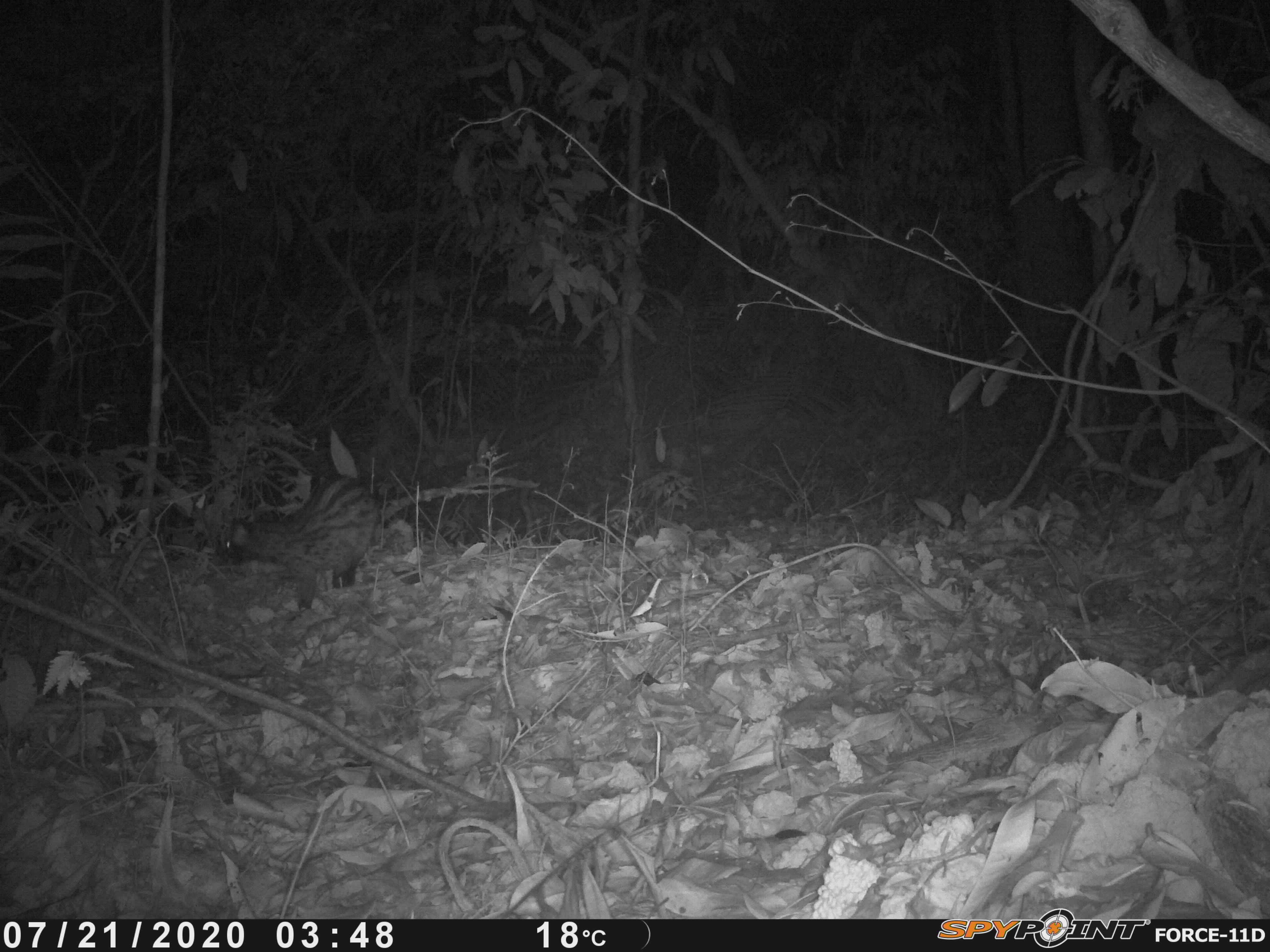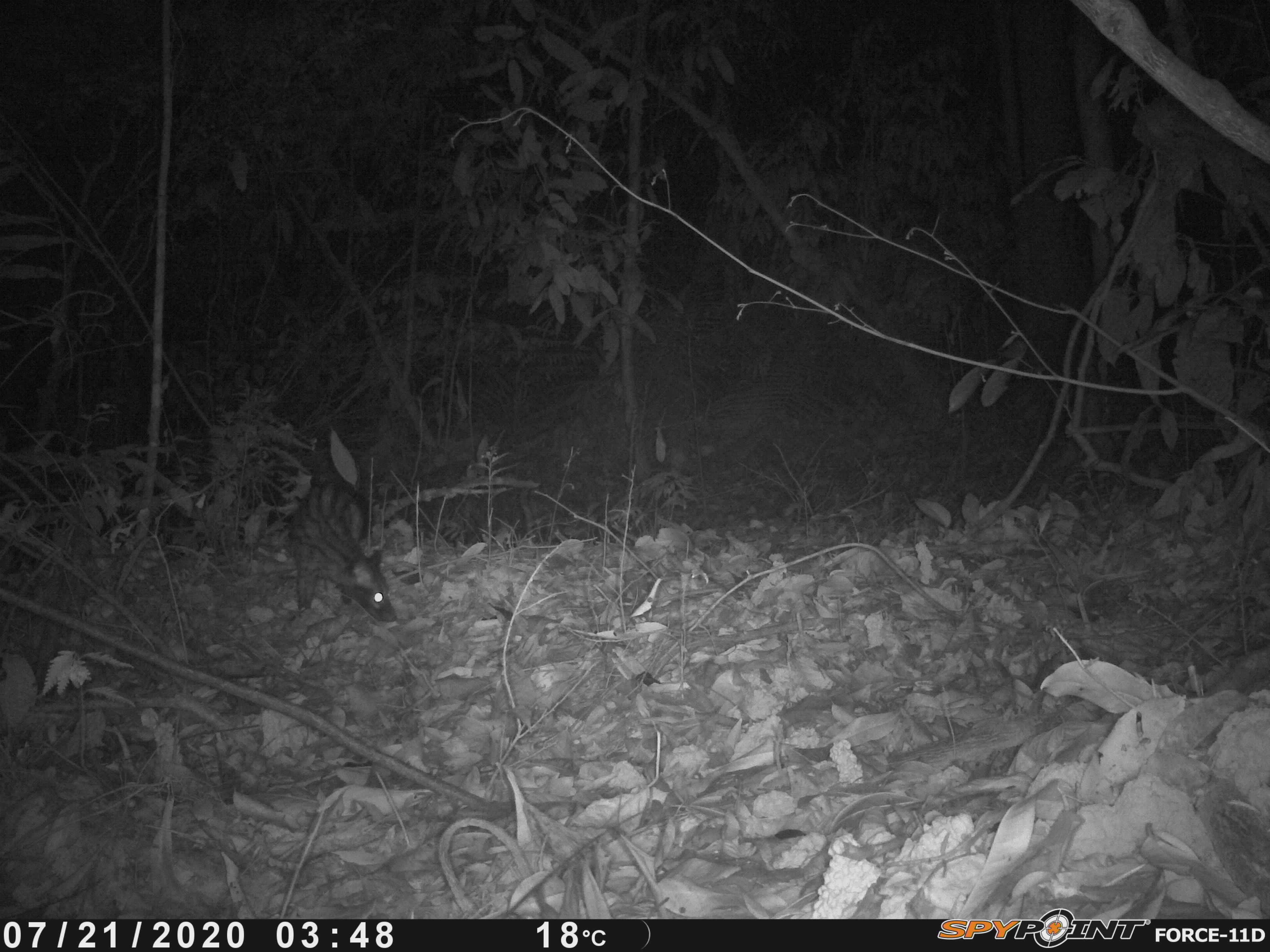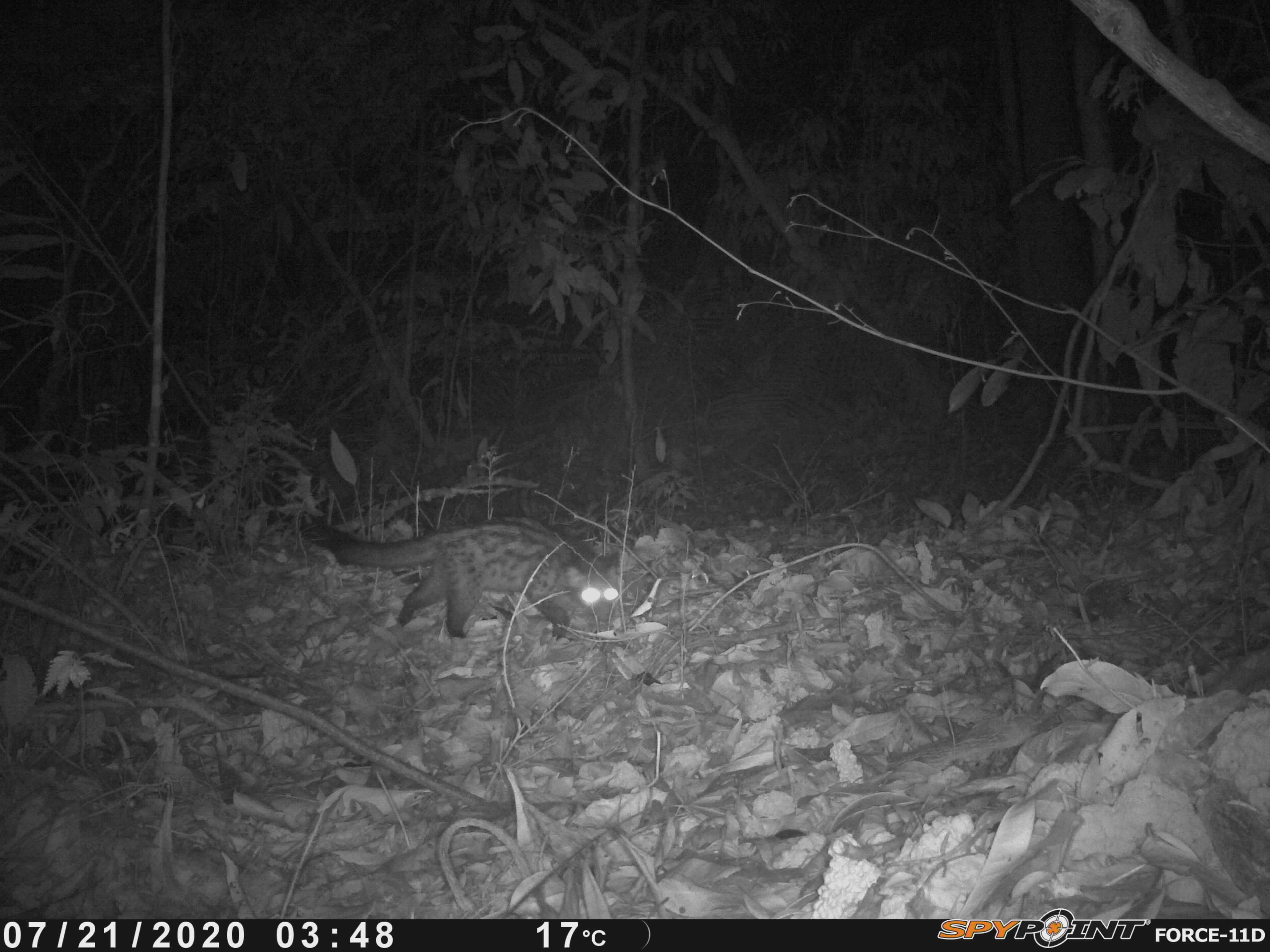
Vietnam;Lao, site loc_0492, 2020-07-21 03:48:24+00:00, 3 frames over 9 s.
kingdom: Animalia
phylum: Chordata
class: Mammalia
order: Carnivora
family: Viverridae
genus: Paradoxurus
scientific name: Paradoxurus hermaphroditus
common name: common palm civet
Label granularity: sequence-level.